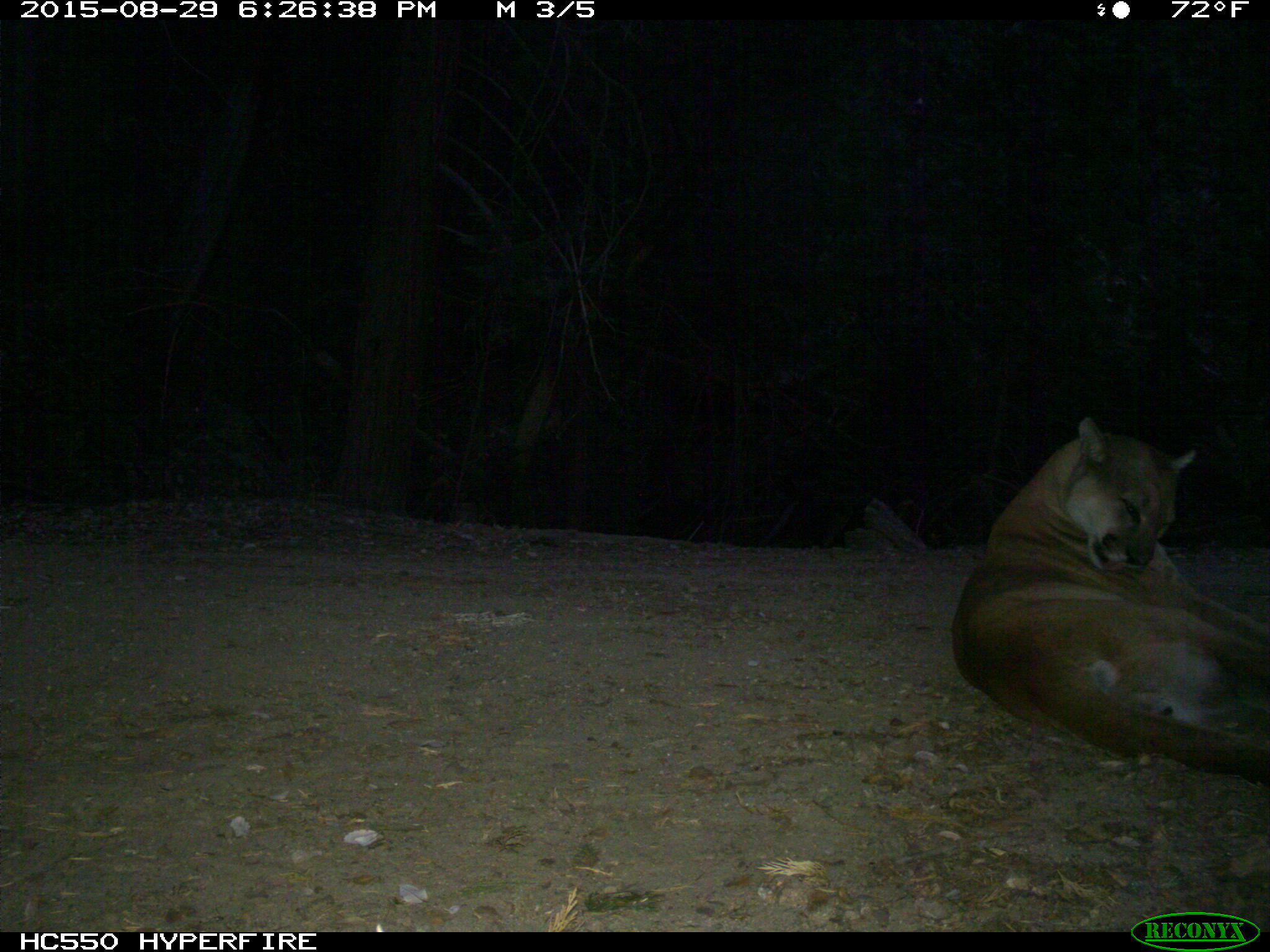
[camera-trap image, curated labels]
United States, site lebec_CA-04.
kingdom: Animalia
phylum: Chordata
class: Mammalia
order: Carnivora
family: Felidae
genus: Puma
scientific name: Puma concolor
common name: mountain lion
Puma concolor (mountain lion).